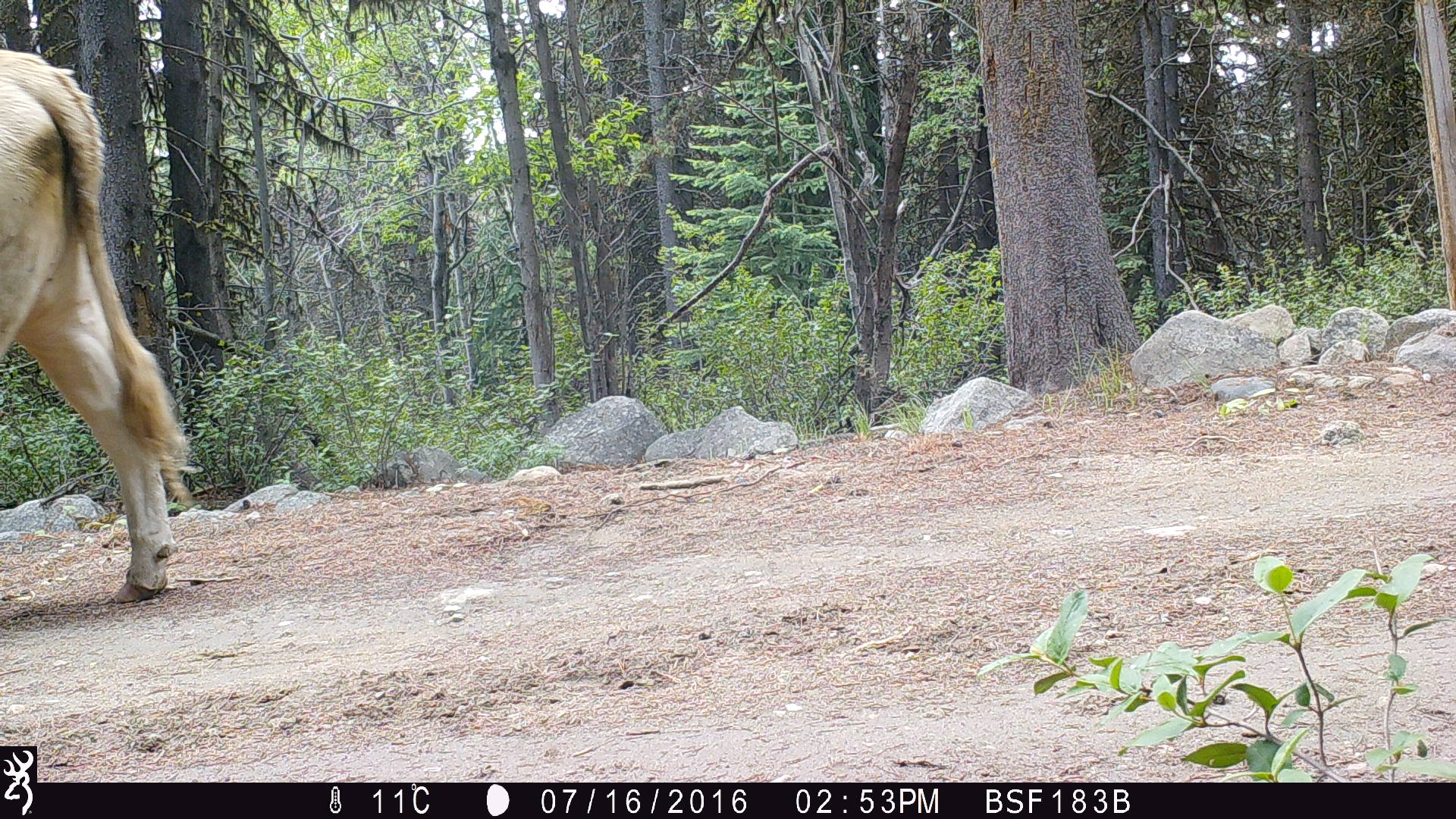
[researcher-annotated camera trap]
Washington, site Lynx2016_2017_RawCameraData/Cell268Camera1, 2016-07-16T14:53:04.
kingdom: Animalia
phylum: Chordata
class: Mammalia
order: Artiodactyla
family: Bovidae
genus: Bos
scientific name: Bos taurus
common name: domestic cattle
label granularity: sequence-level